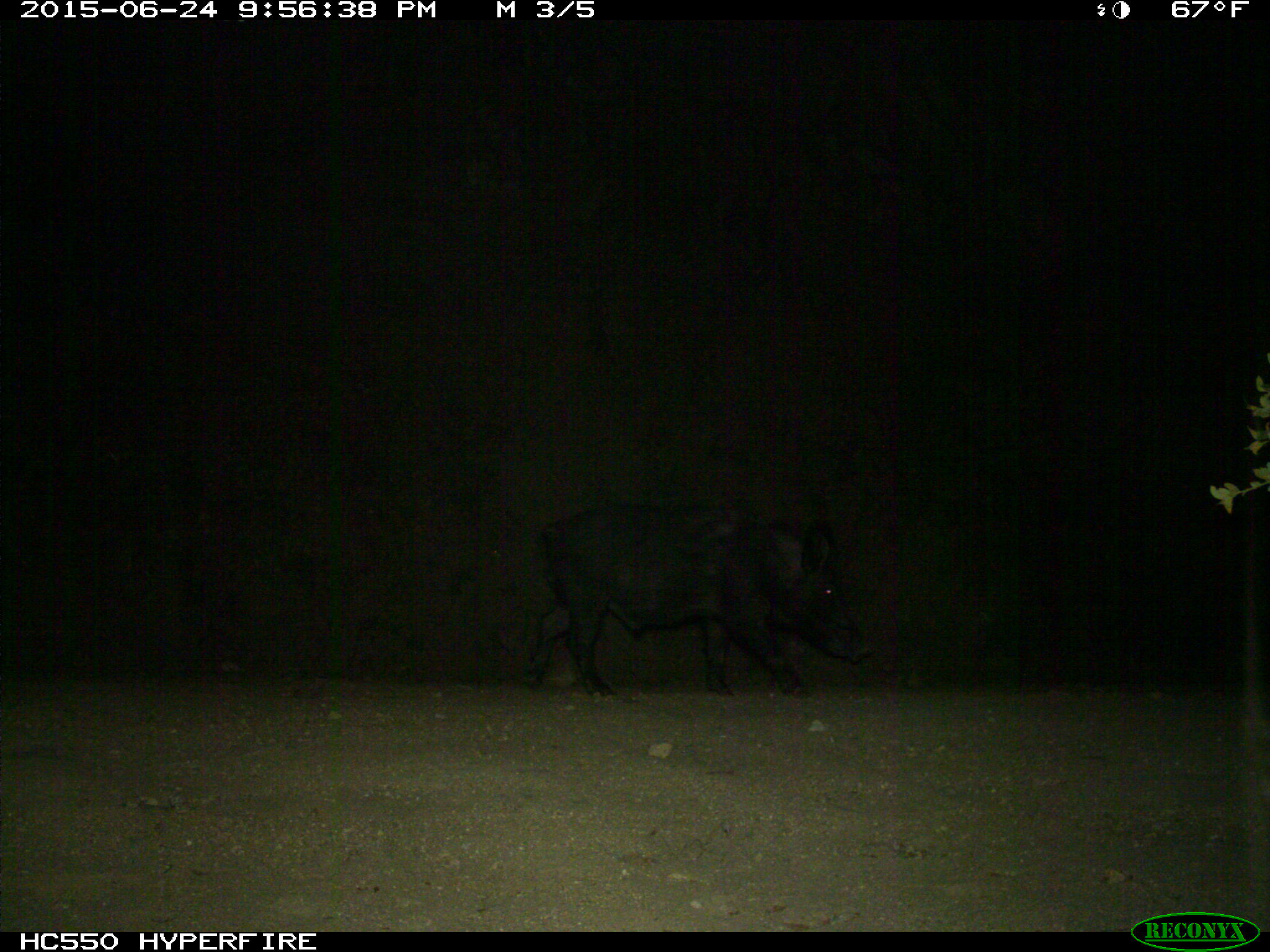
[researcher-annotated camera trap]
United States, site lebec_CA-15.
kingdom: Animalia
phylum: Chordata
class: Mammalia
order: Artiodactyla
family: Suidae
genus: Sus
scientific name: Sus scrofa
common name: wild boar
Sus scrofa (wild boar).